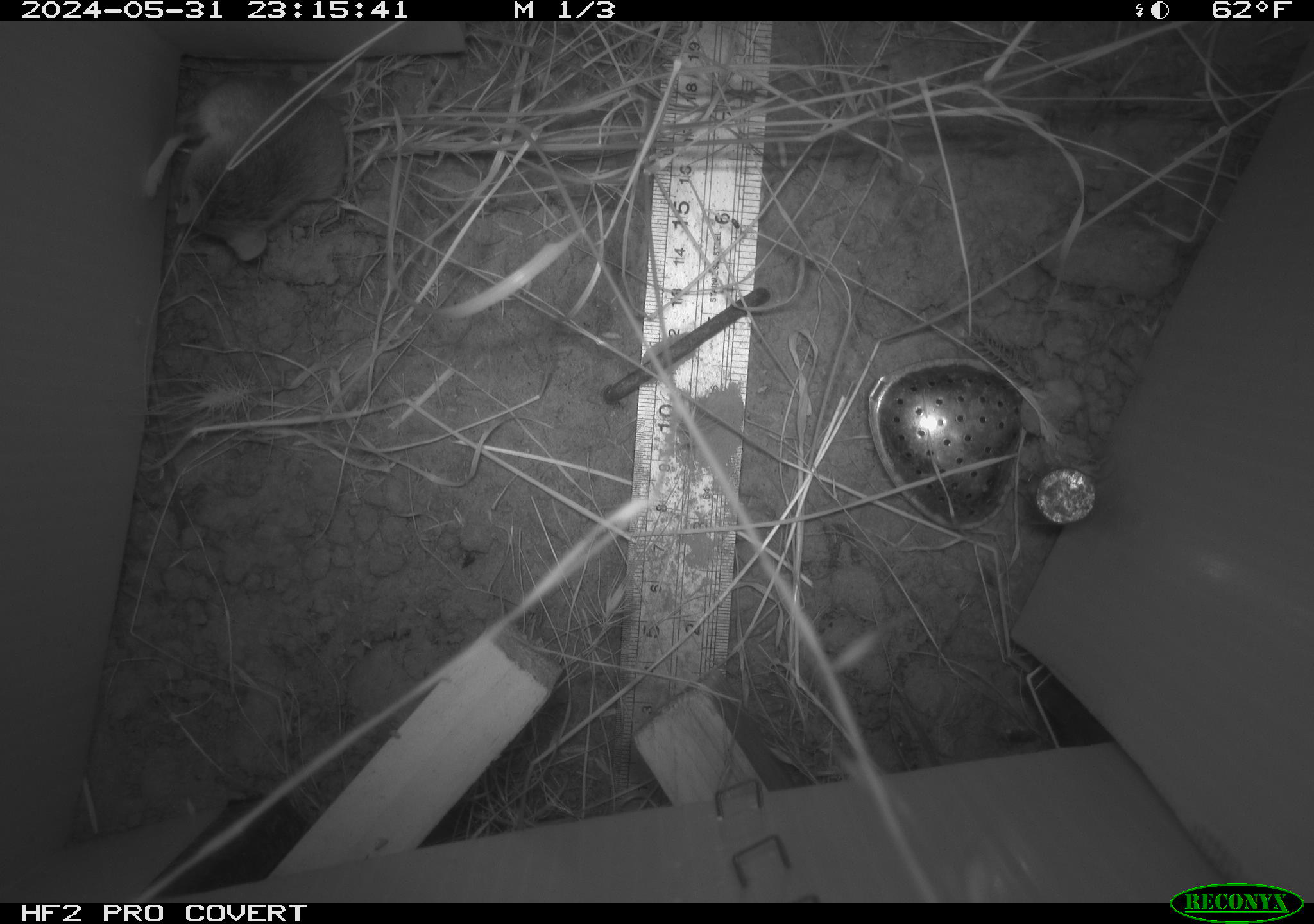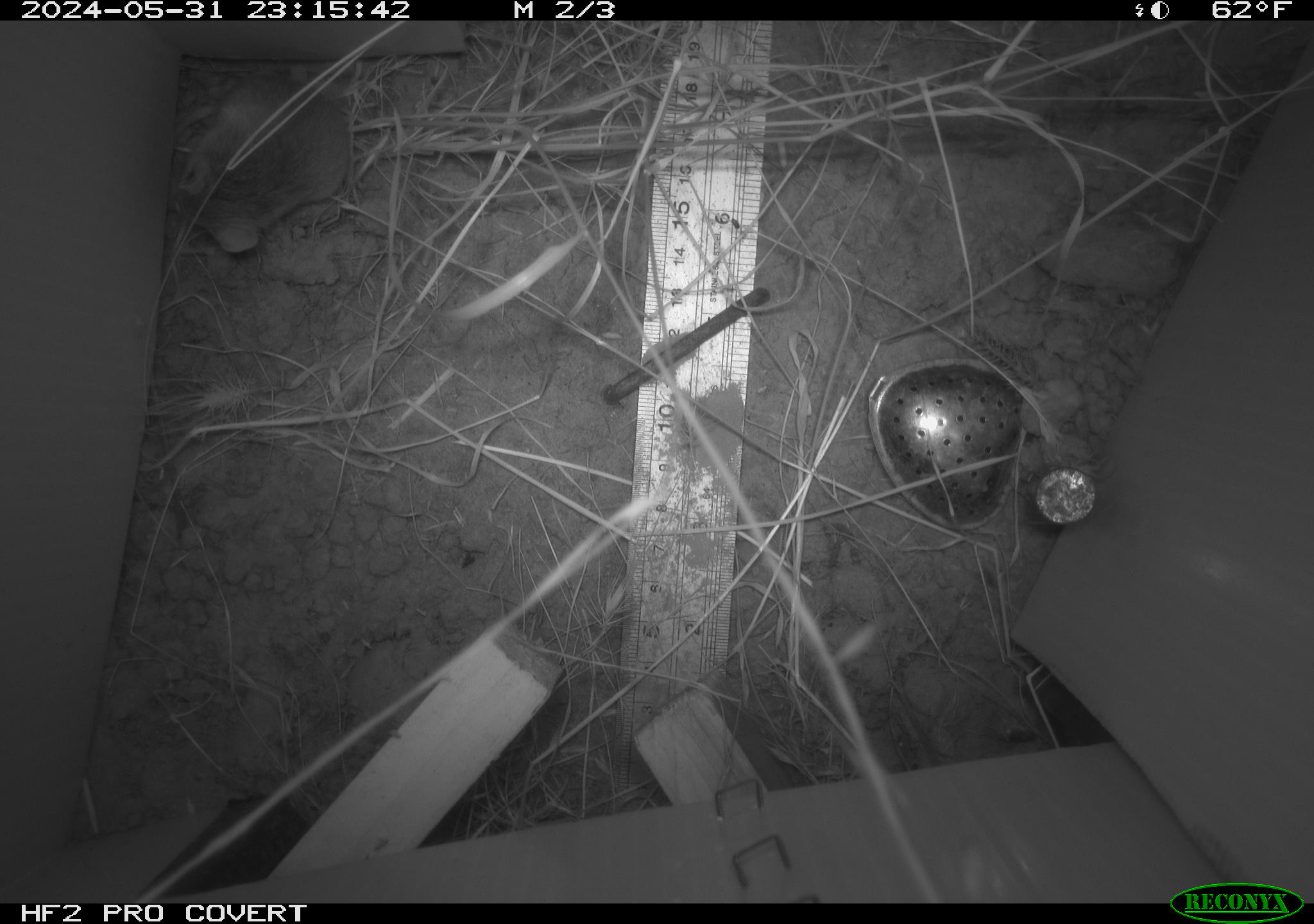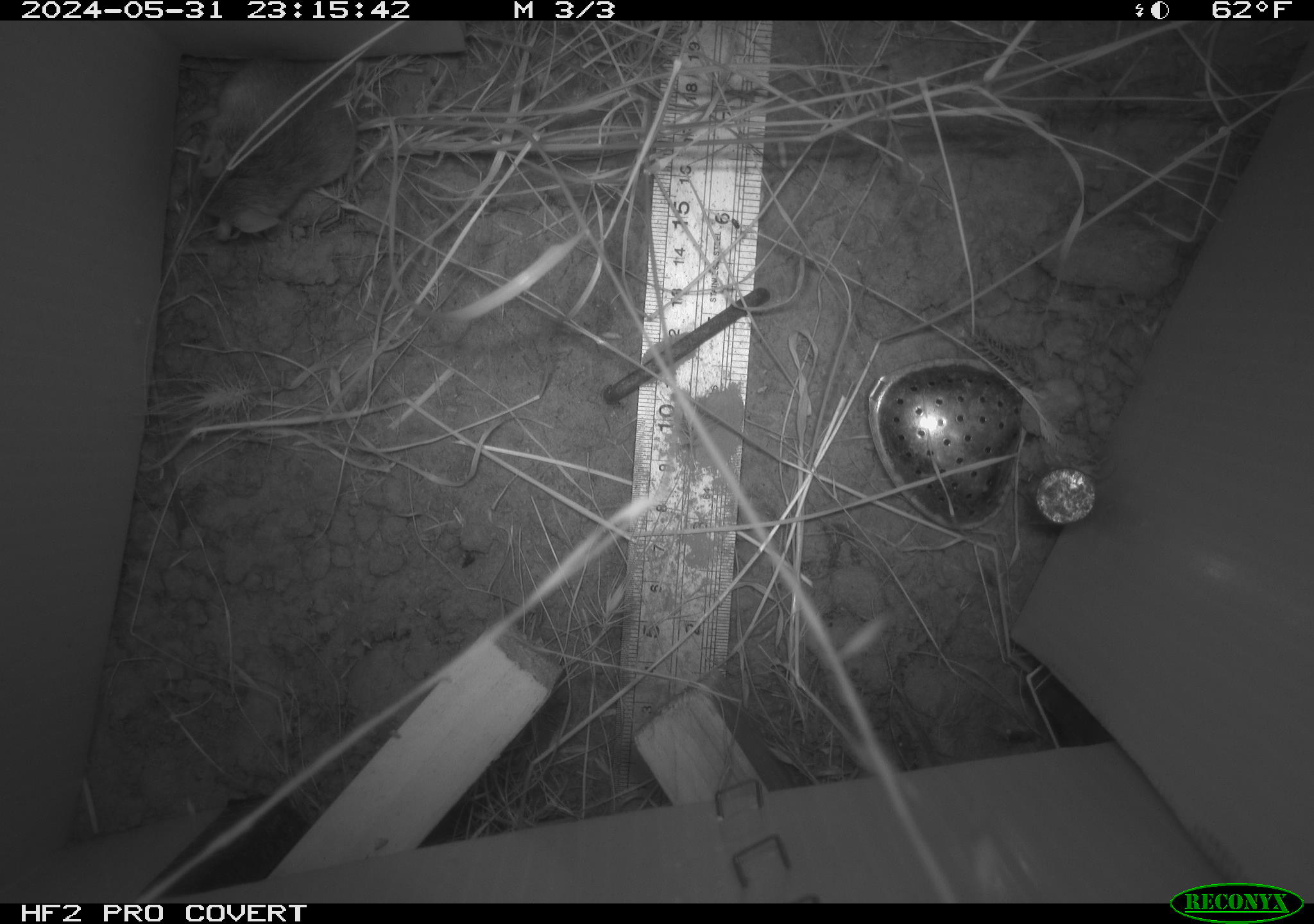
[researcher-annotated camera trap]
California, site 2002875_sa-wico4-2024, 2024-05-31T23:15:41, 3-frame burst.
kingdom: Animalia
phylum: Chordata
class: Mammalia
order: Rodentia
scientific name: Rodentia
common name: mouse species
Mouse species (Rodentia).